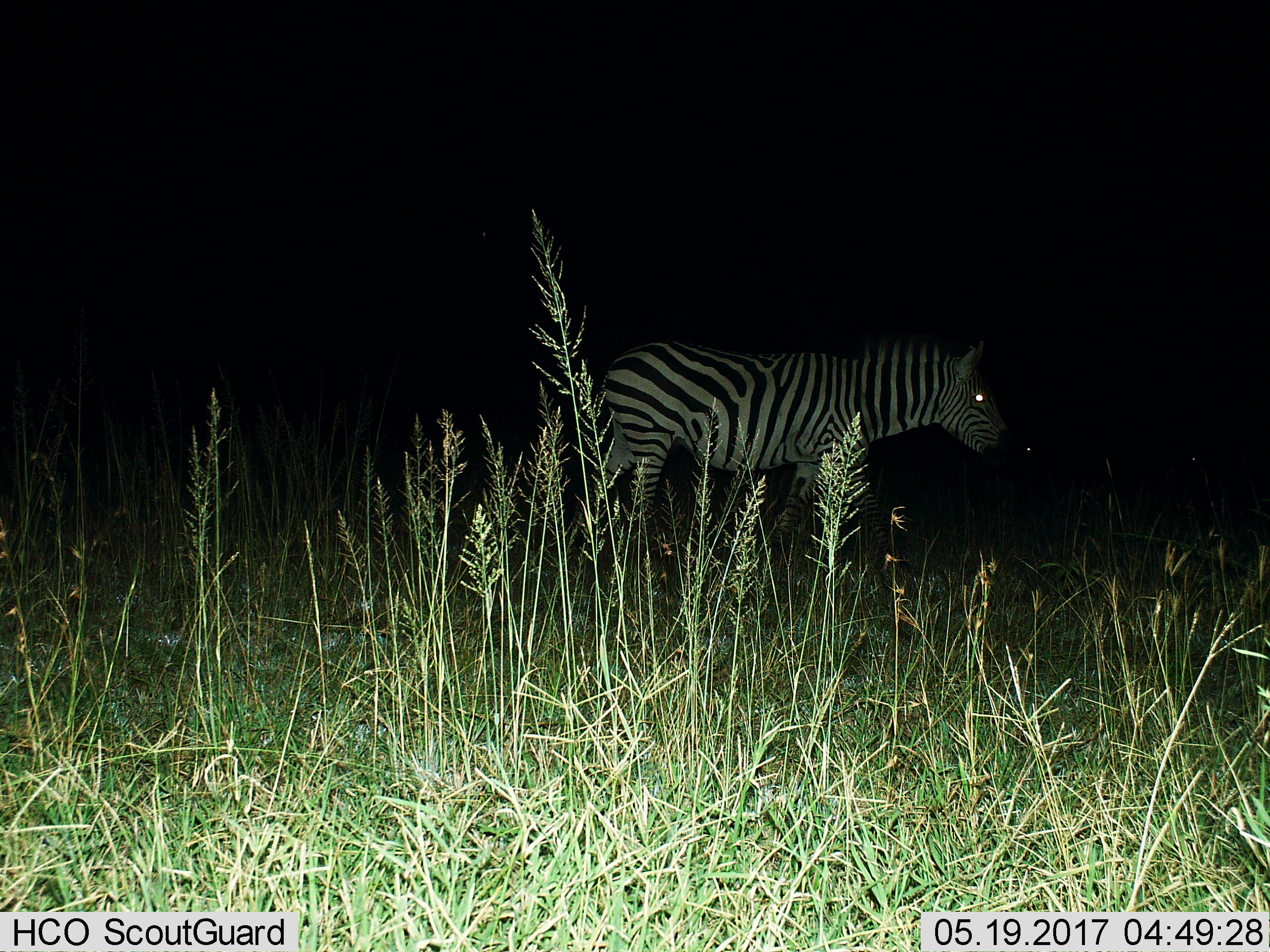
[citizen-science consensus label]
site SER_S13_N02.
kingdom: Animalia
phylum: Chordata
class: Mammalia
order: Perissodactyla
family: Equidae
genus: Equus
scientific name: Equus quagga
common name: plains zebra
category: zebraplains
Zebraplains (plains zebra) (Equus quagga), count 1. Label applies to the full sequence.